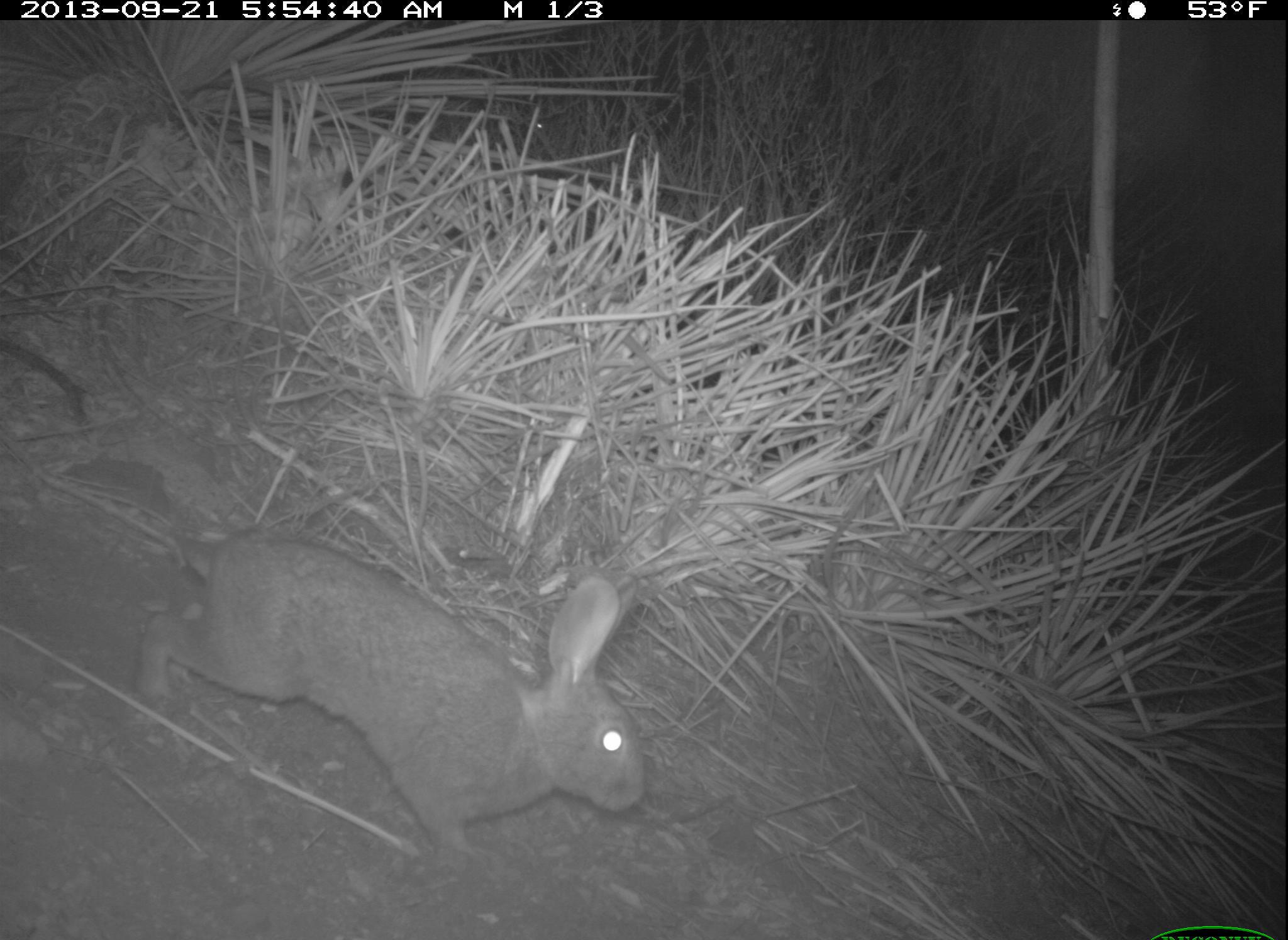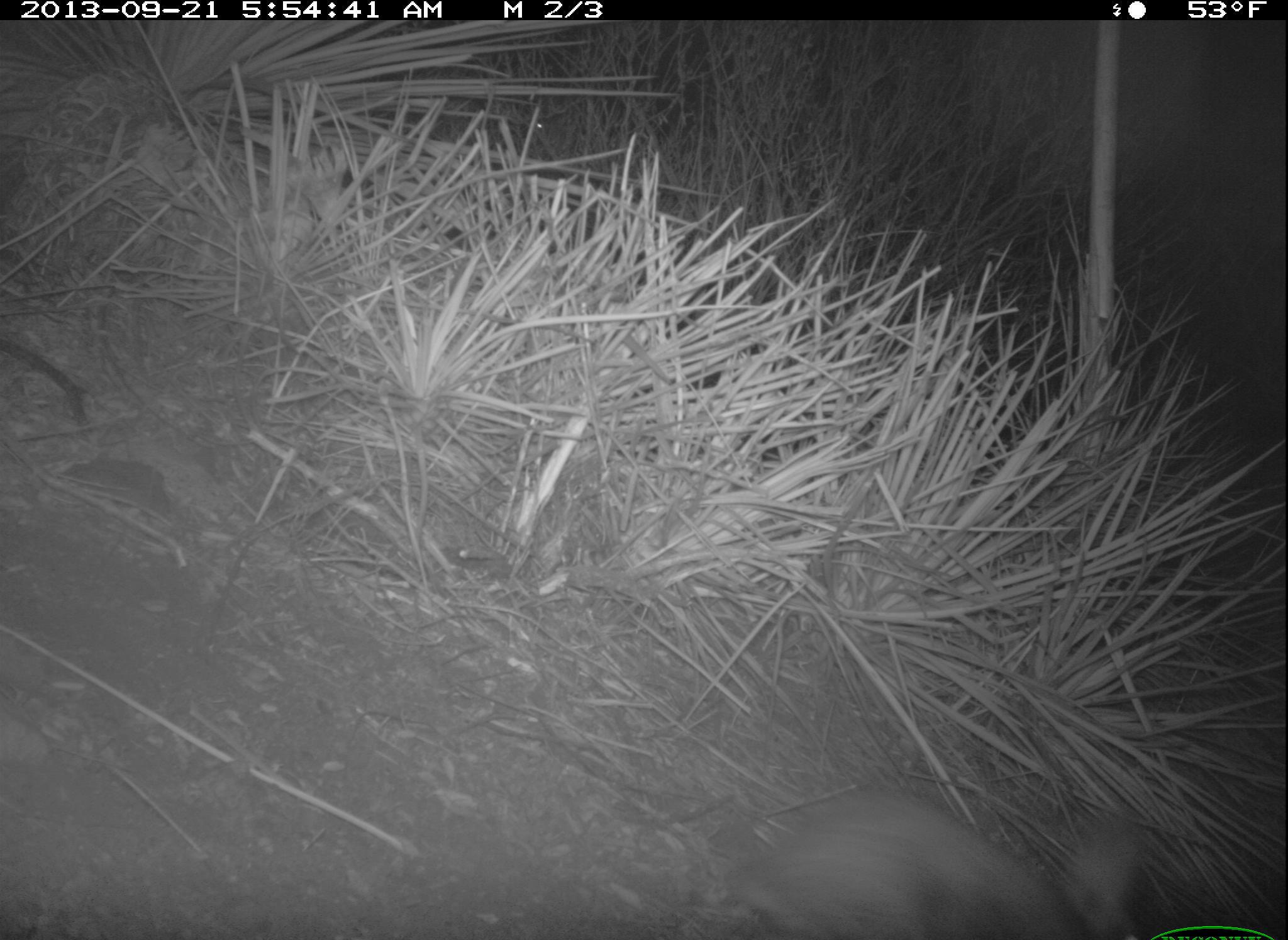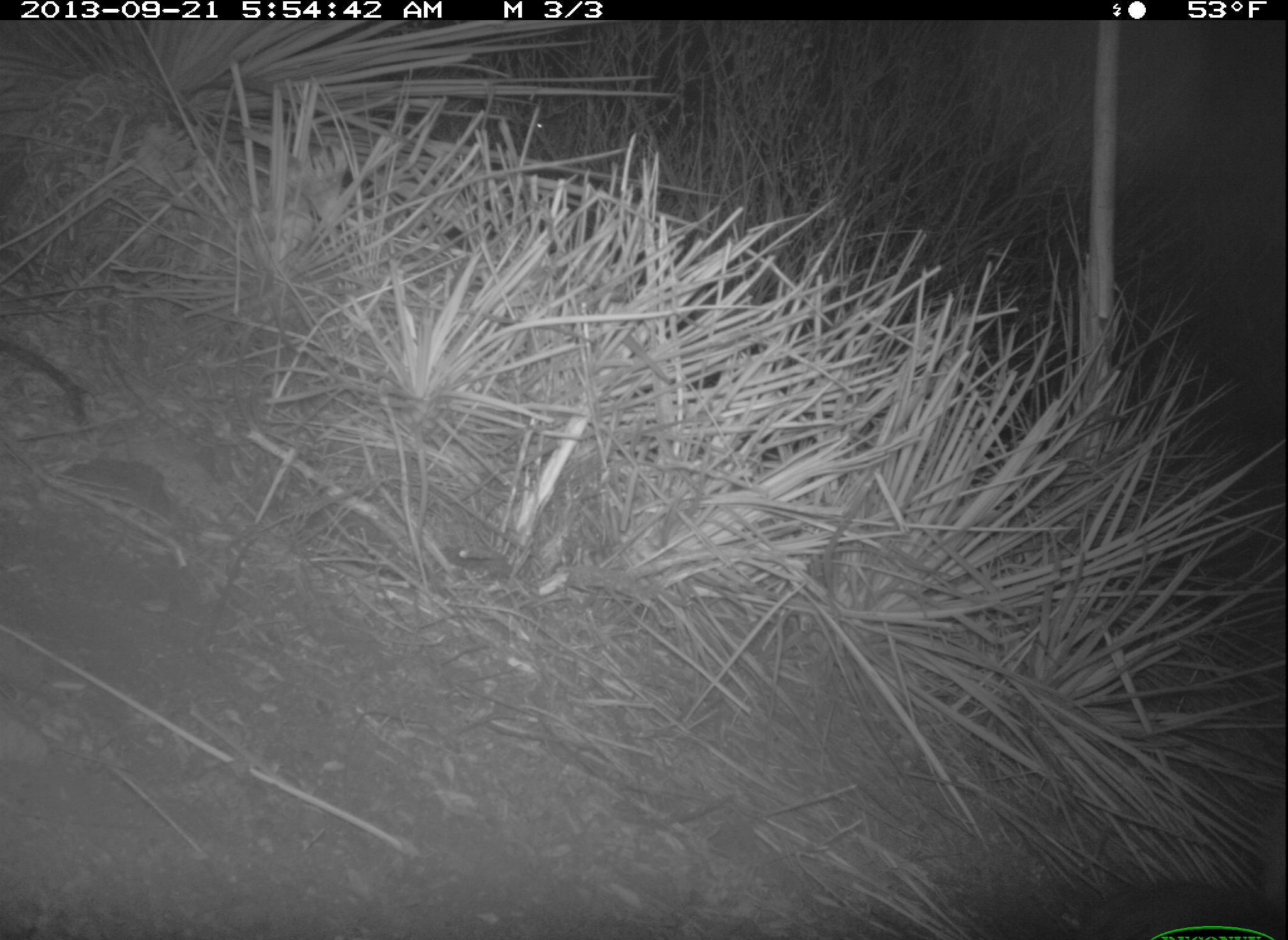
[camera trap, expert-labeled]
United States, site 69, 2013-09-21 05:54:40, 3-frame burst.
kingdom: Animalia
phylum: Chordata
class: Mammalia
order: Lagomorpha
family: Leporidae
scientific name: Leporidae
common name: rabbits and hares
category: rabbit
Rabbit (rabbits and hares) (Leporidae).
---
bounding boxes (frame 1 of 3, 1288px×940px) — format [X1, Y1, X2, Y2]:
rabbit: [0, 429, 648, 859]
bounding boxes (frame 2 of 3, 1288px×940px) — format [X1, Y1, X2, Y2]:
rabbit: [719, 789, 1154, 940]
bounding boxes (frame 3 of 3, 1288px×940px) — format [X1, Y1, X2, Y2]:
rabbit: [1053, 810, 1287, 940]